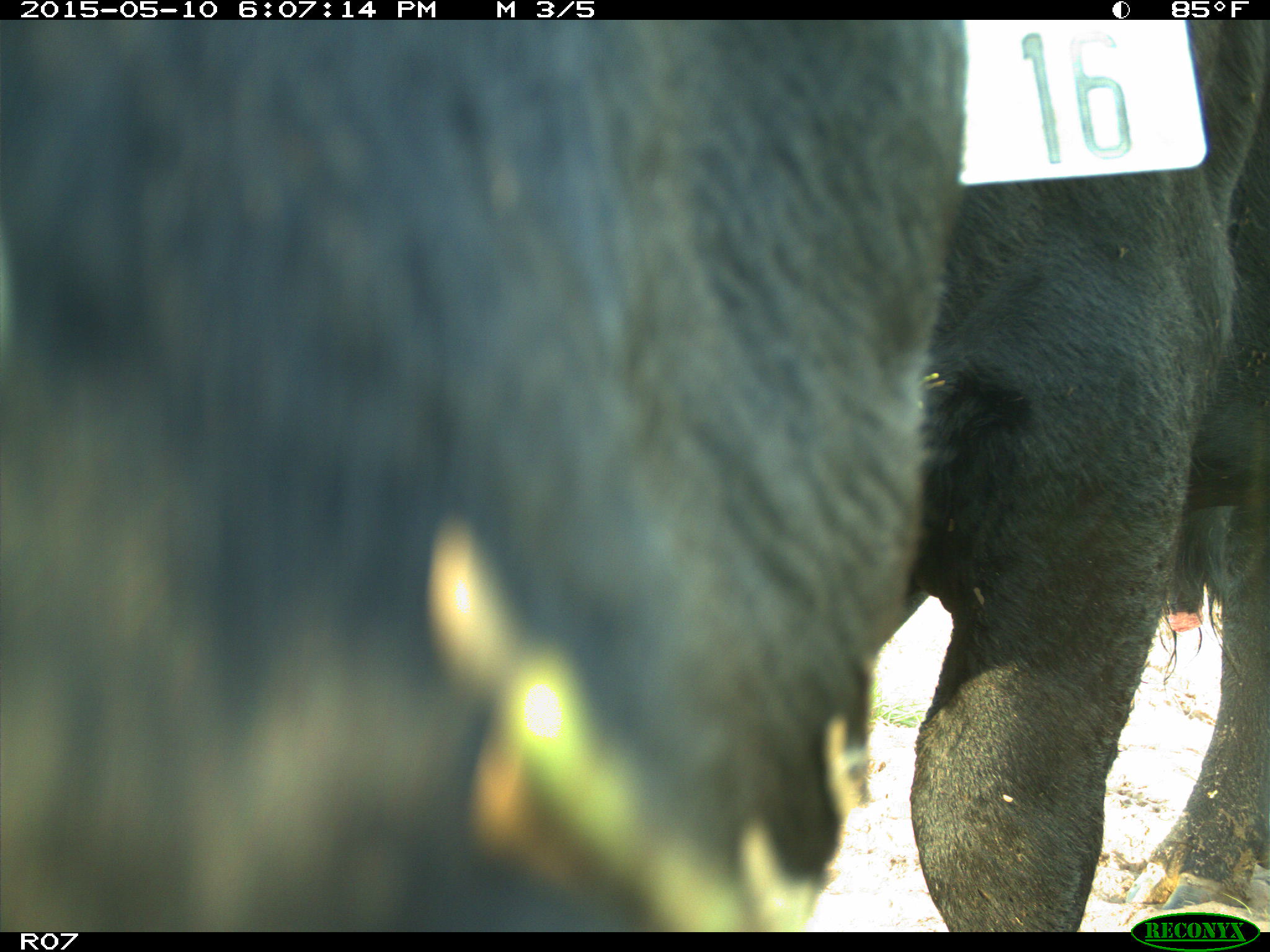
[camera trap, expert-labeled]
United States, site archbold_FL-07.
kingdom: Animalia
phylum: Chordata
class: Mammalia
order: Artiodactyla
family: Bovidae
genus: Bos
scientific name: Bos taurus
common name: domestic cow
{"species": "Bos taurus (domestic cow)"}